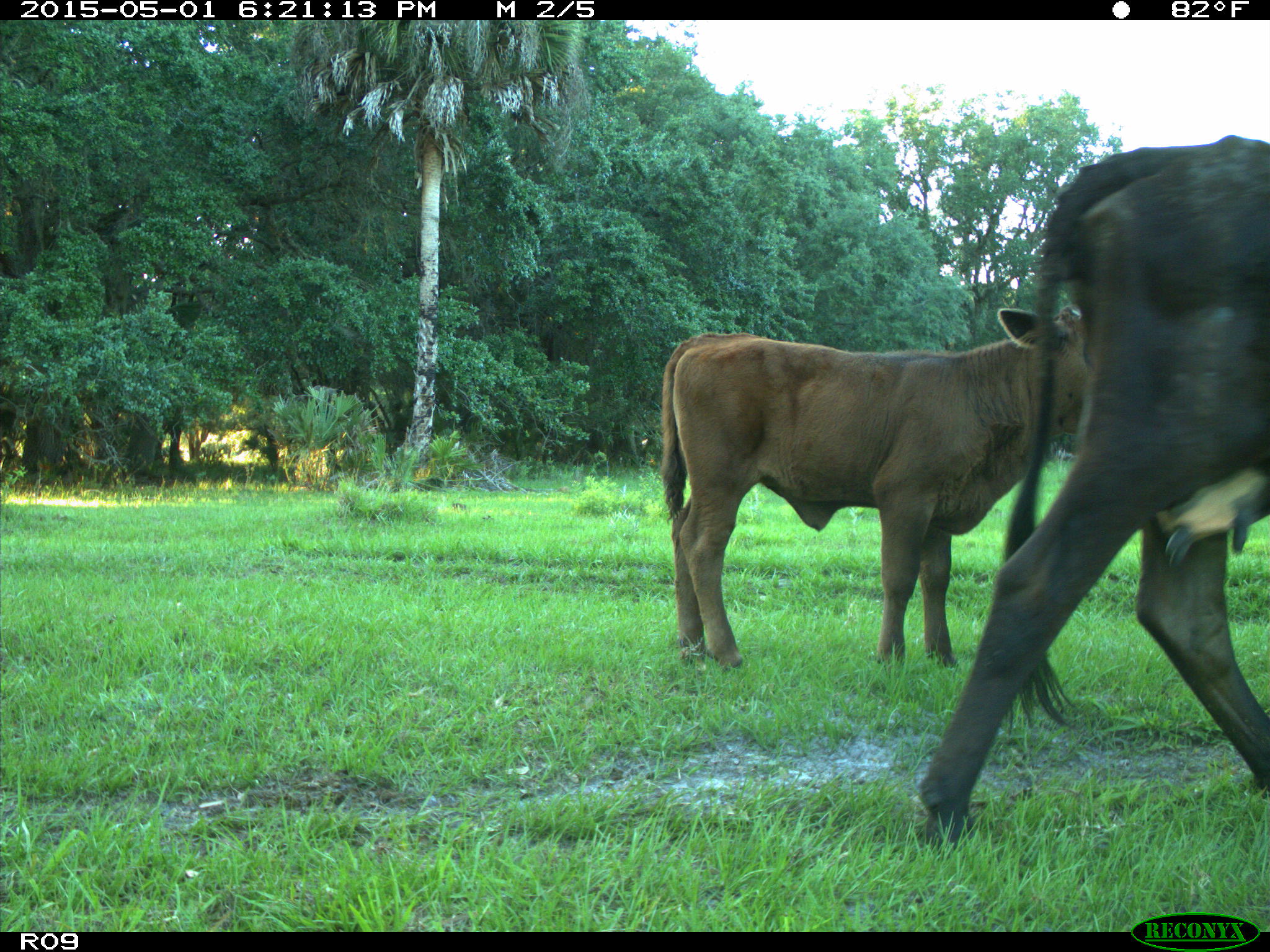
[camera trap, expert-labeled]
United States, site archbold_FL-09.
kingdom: Animalia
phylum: Chordata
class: Mammalia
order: Artiodactyla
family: Bovidae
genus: Bos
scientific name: Bos taurus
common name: domestic cow